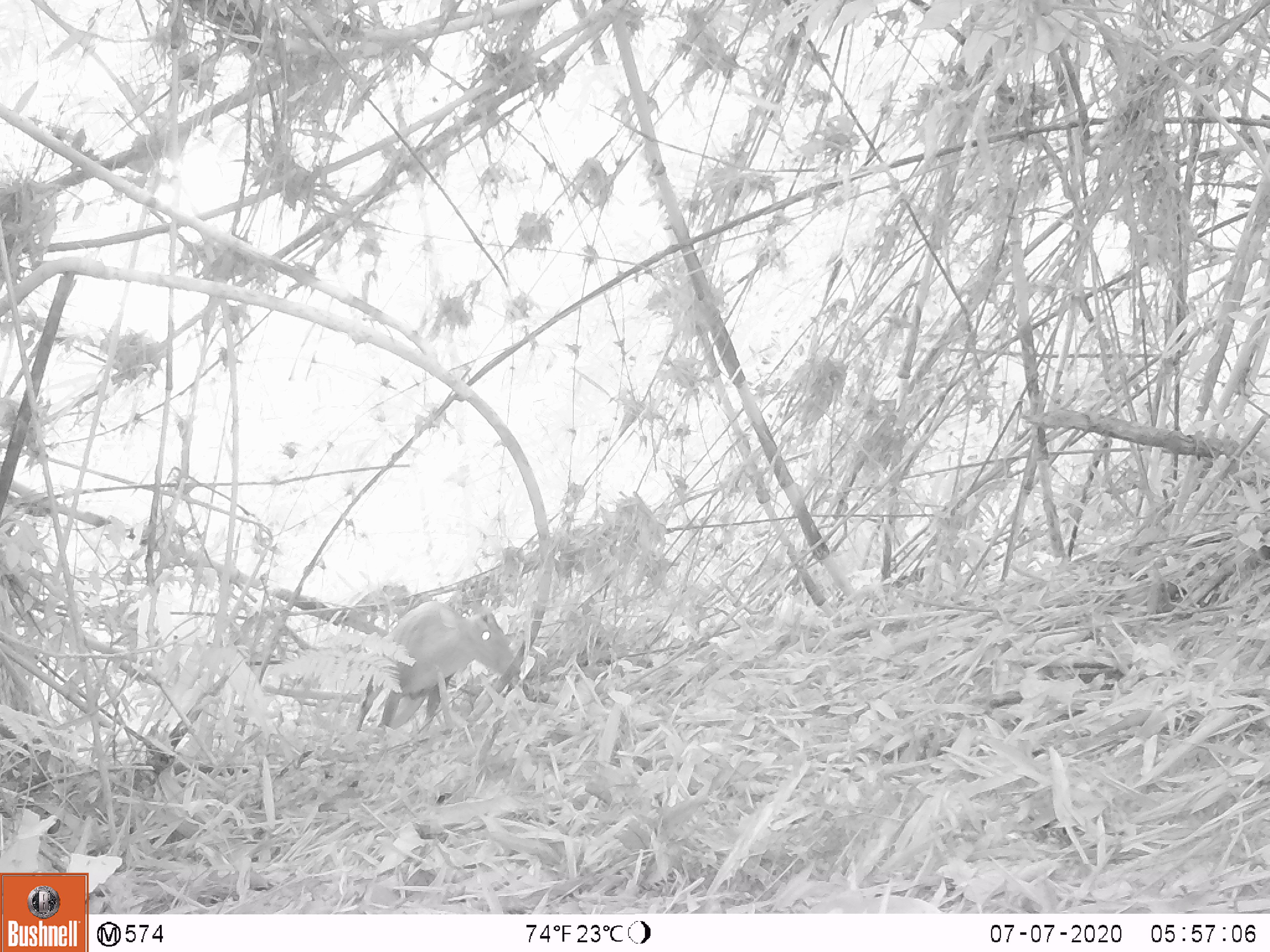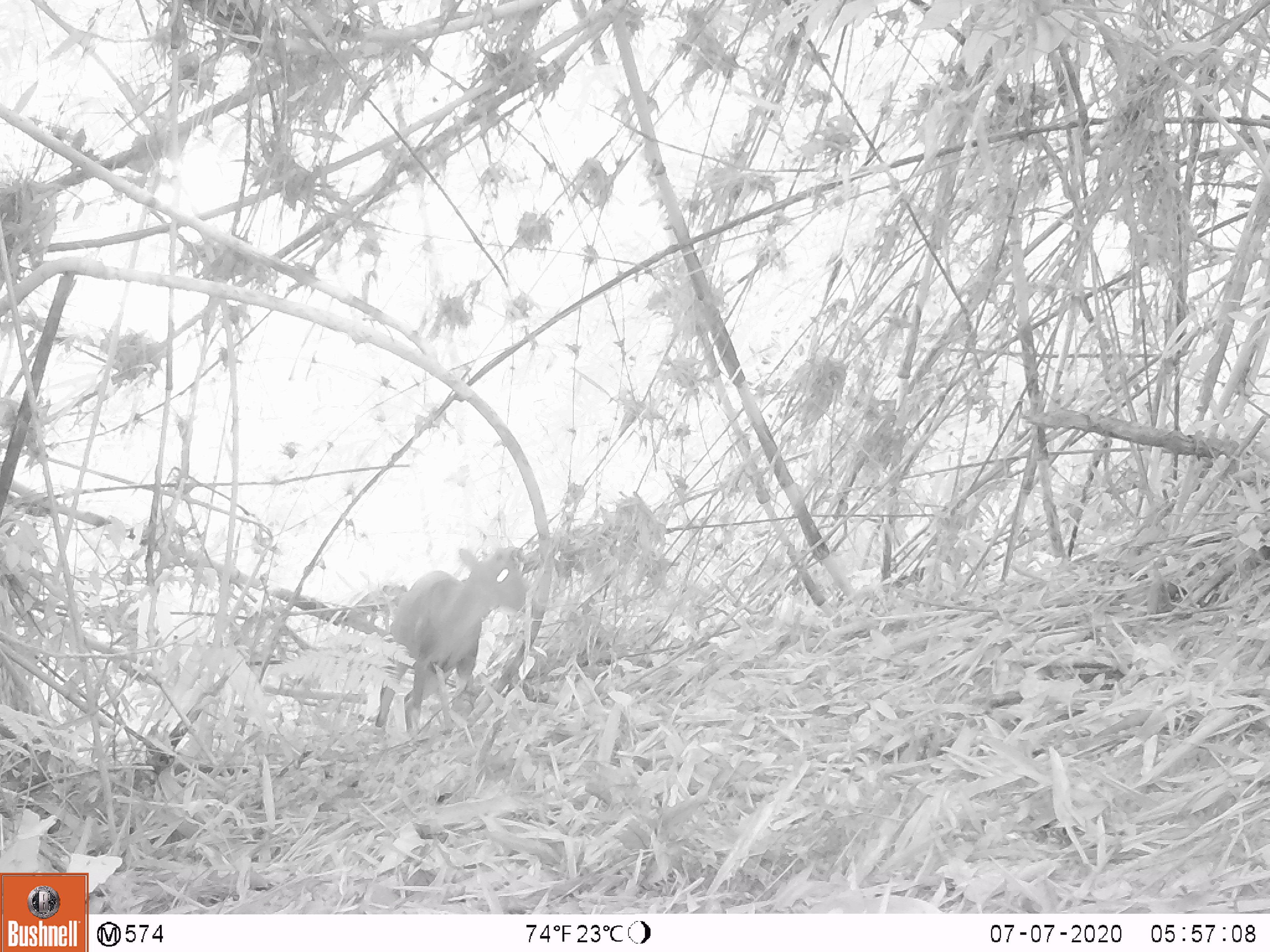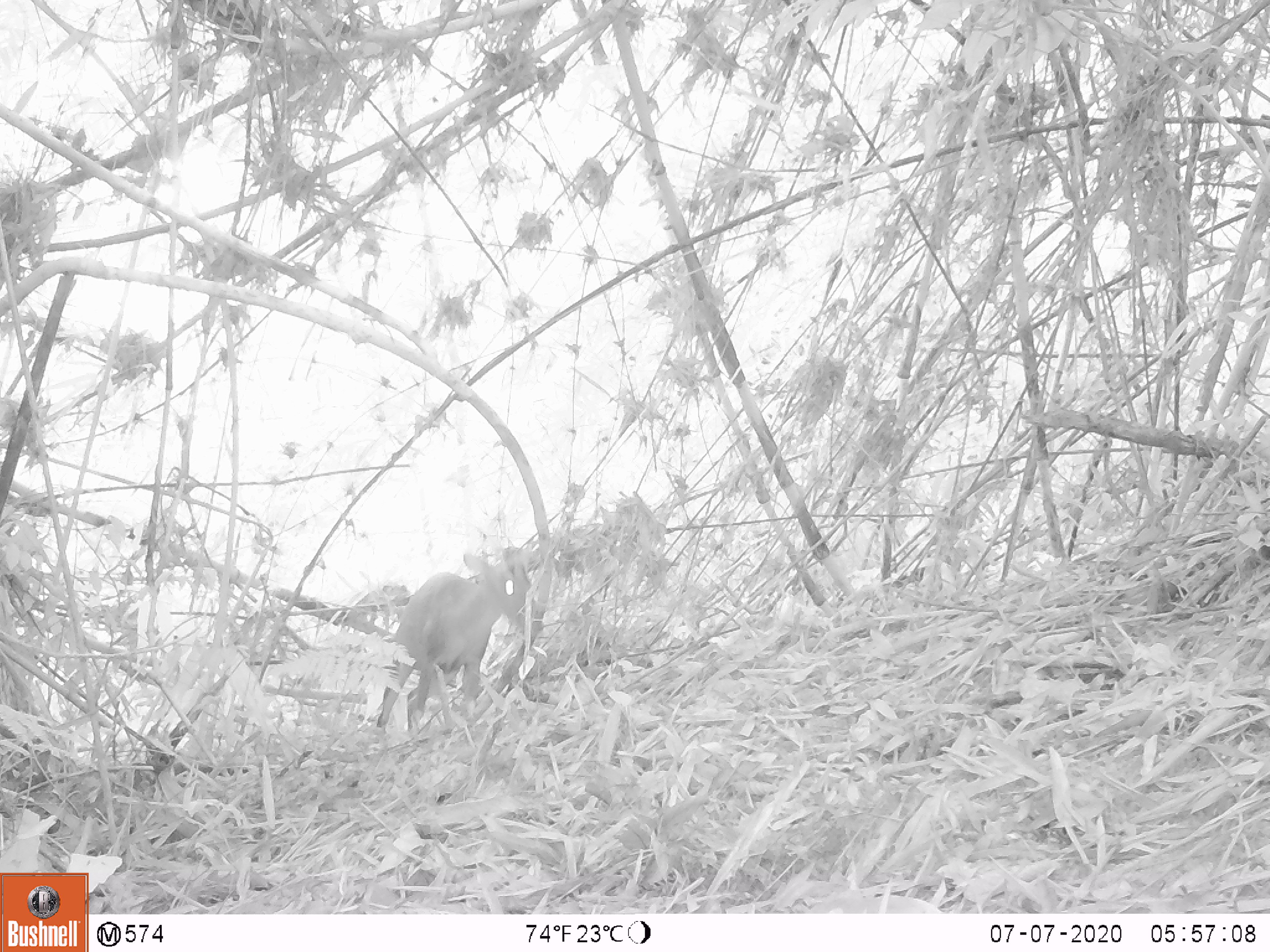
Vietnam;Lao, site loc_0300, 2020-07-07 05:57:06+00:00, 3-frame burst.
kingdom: Animalia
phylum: Chordata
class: Mammalia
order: Artiodactyla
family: Cervidae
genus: Muntiacus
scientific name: Muntiacus rooseveltorum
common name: roosevelt's muntjac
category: roosevelts muntjac group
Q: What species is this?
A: Roosevelts muntjac group (roosevelt's muntjac) (Muntiacus rooseveltorum).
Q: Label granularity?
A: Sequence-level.